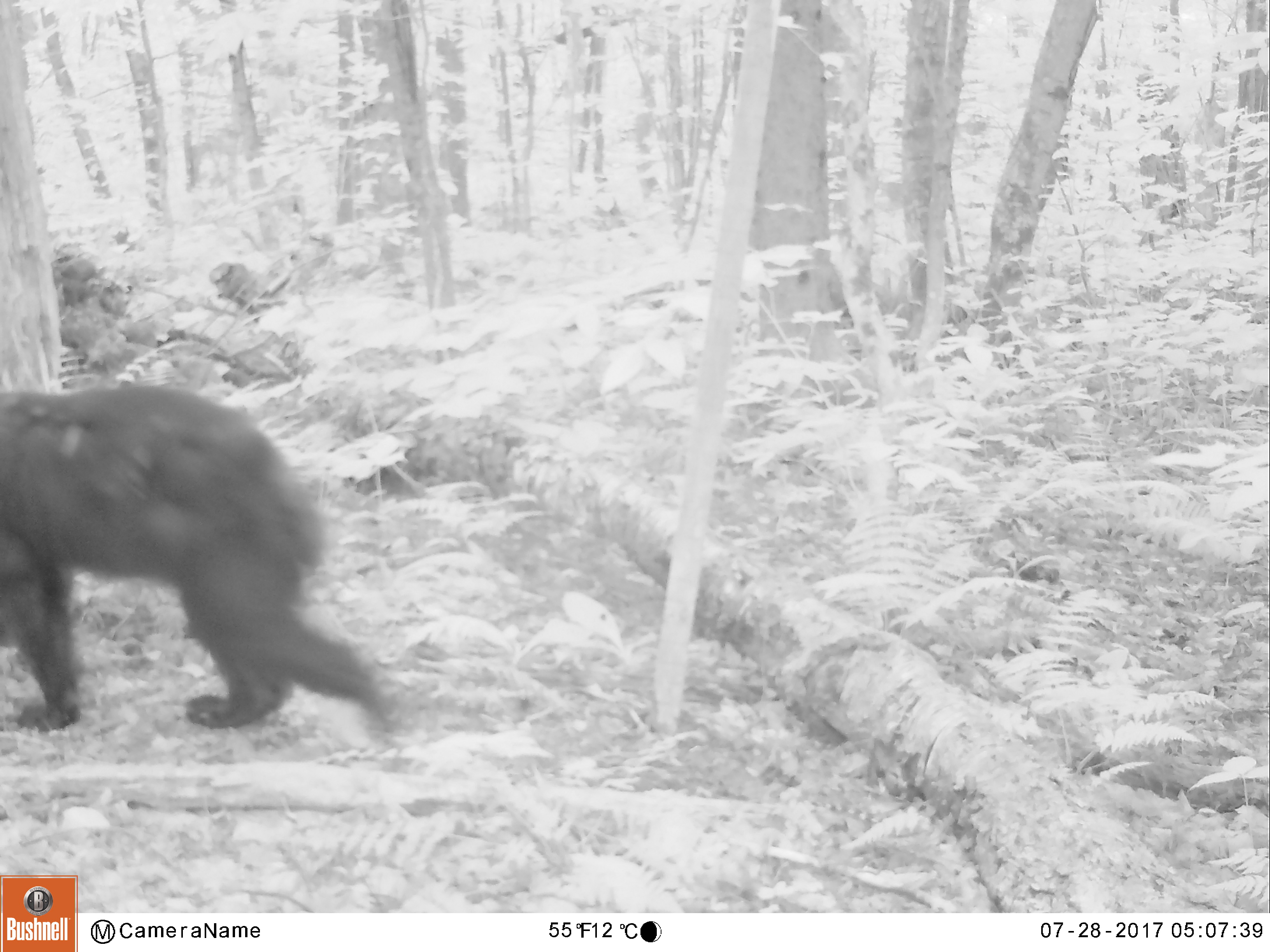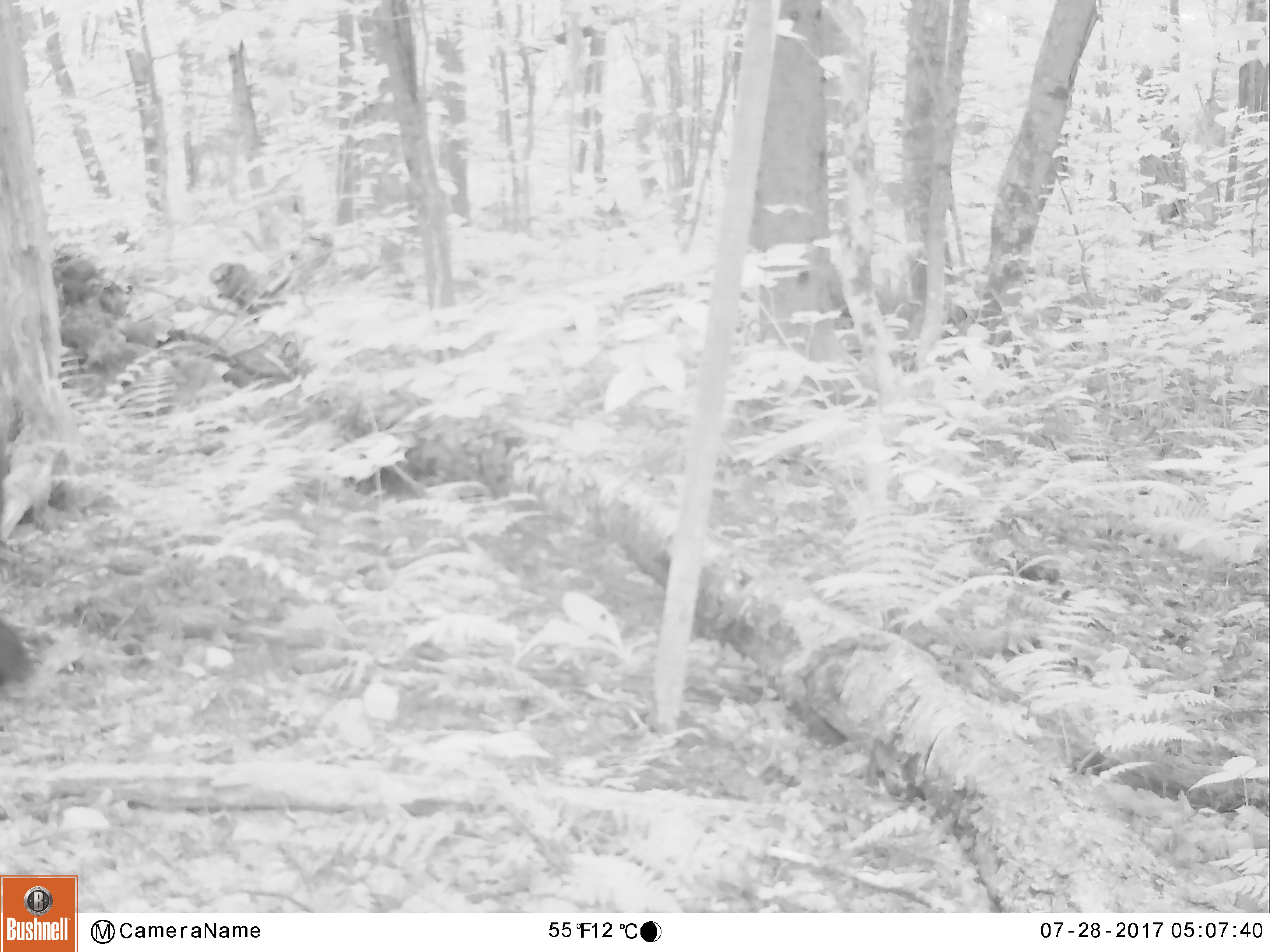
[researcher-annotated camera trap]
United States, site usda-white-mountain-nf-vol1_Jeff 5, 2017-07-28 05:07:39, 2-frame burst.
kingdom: Animalia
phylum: Chordata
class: Mammalia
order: Carnivora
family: Ursidae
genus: Ursus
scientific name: Ursus americanus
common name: black bear